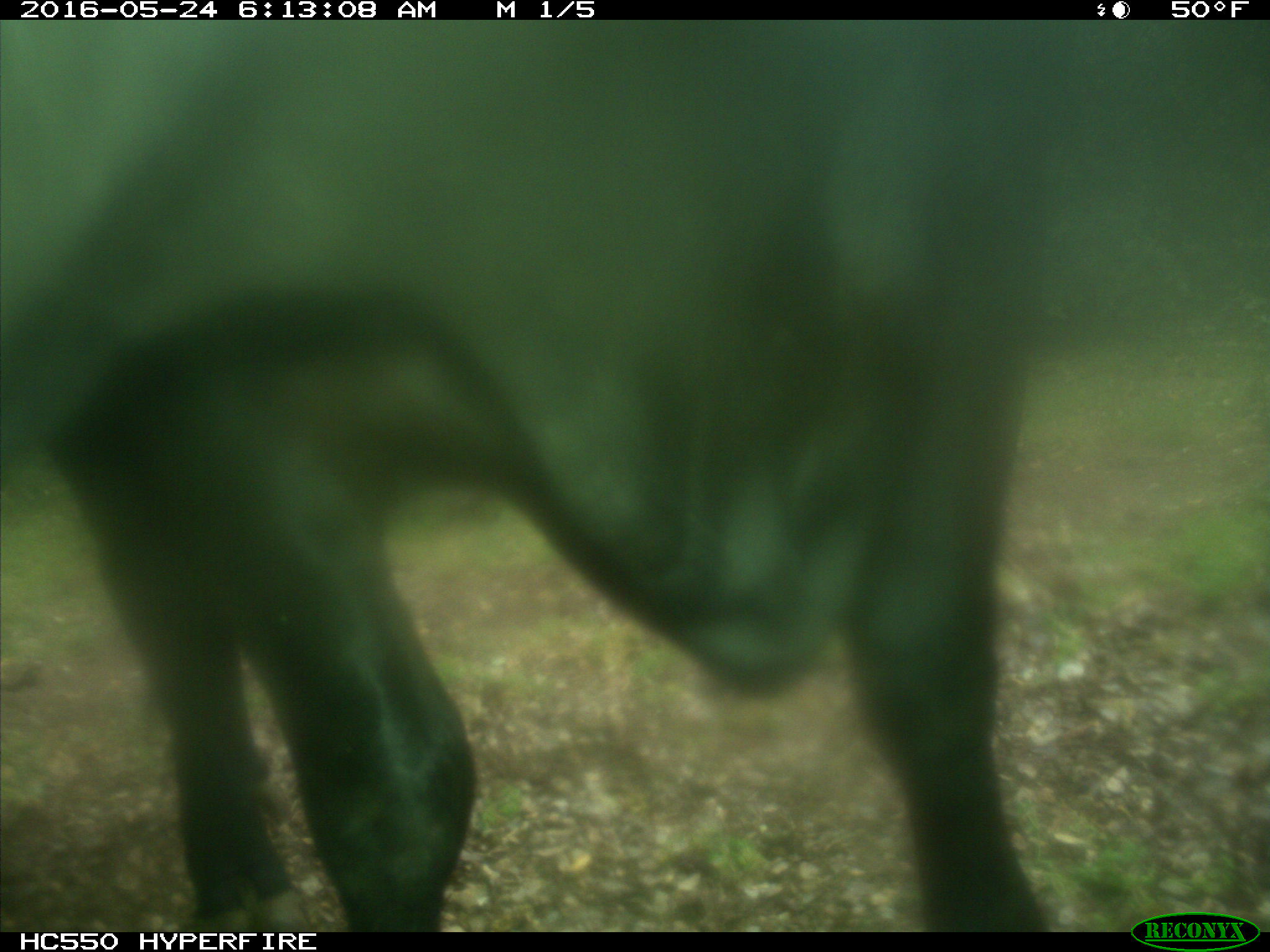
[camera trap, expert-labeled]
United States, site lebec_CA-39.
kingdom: Animalia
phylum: Chordata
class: Mammalia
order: Artiodactyla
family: Bovidae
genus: Bos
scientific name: Bos taurus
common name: domestic cow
Bos taurus (domestic cow).